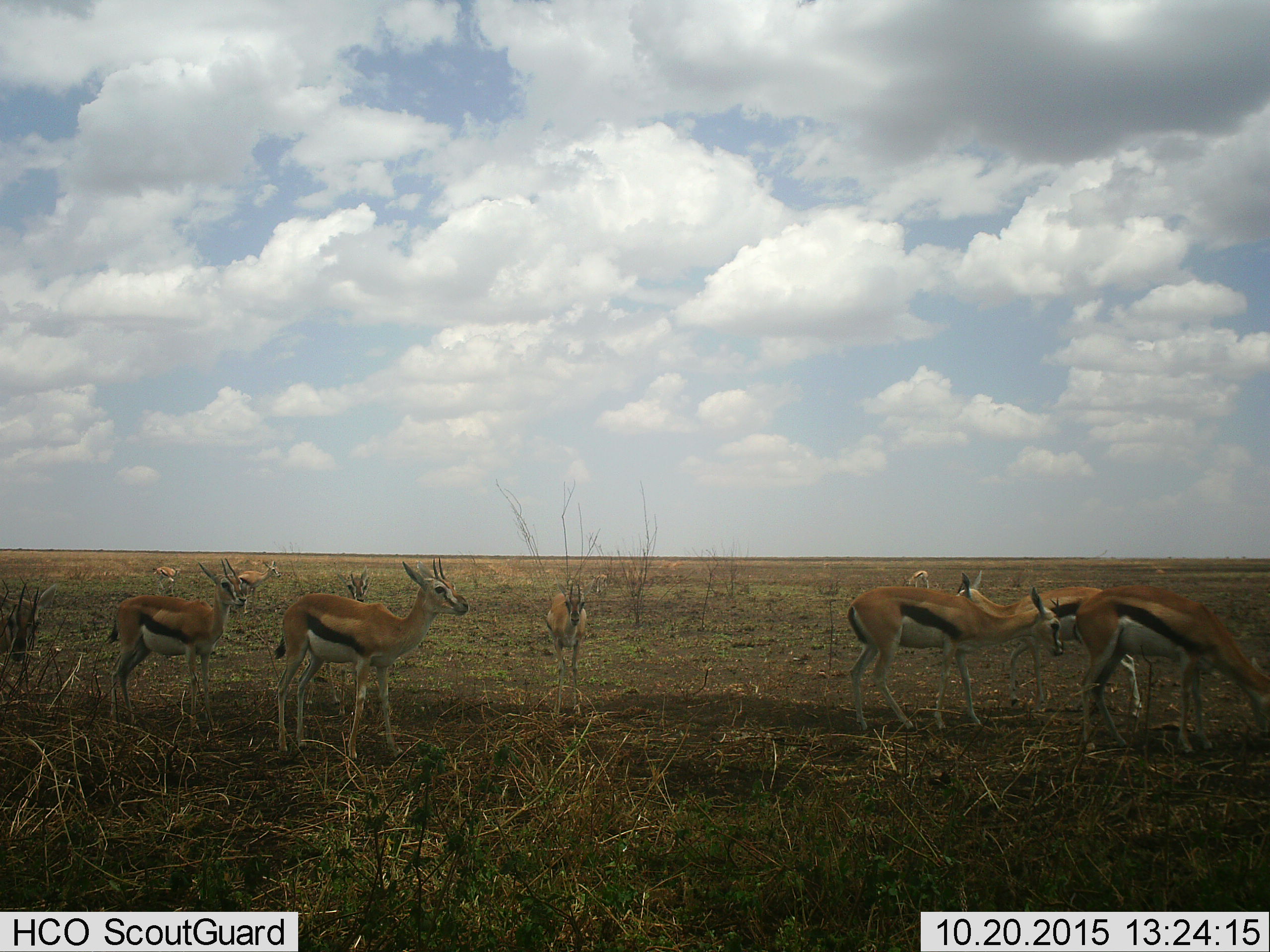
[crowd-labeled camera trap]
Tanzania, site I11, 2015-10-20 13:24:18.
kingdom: Animalia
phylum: Chordata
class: Mammalia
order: Artiodactyla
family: Bovidae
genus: Eudorcas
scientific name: Eudorcas thomsonii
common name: thomson's gazelle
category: gazellethomsons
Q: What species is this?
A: Gazellethomsons (thomson's gazelle) (Eudorcas thomsonii).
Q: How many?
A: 11-50.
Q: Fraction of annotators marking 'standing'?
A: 100%.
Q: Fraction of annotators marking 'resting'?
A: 10%.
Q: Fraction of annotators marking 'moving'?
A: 30%.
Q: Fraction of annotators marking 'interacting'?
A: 10%.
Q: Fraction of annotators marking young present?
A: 0%.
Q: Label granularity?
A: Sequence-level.